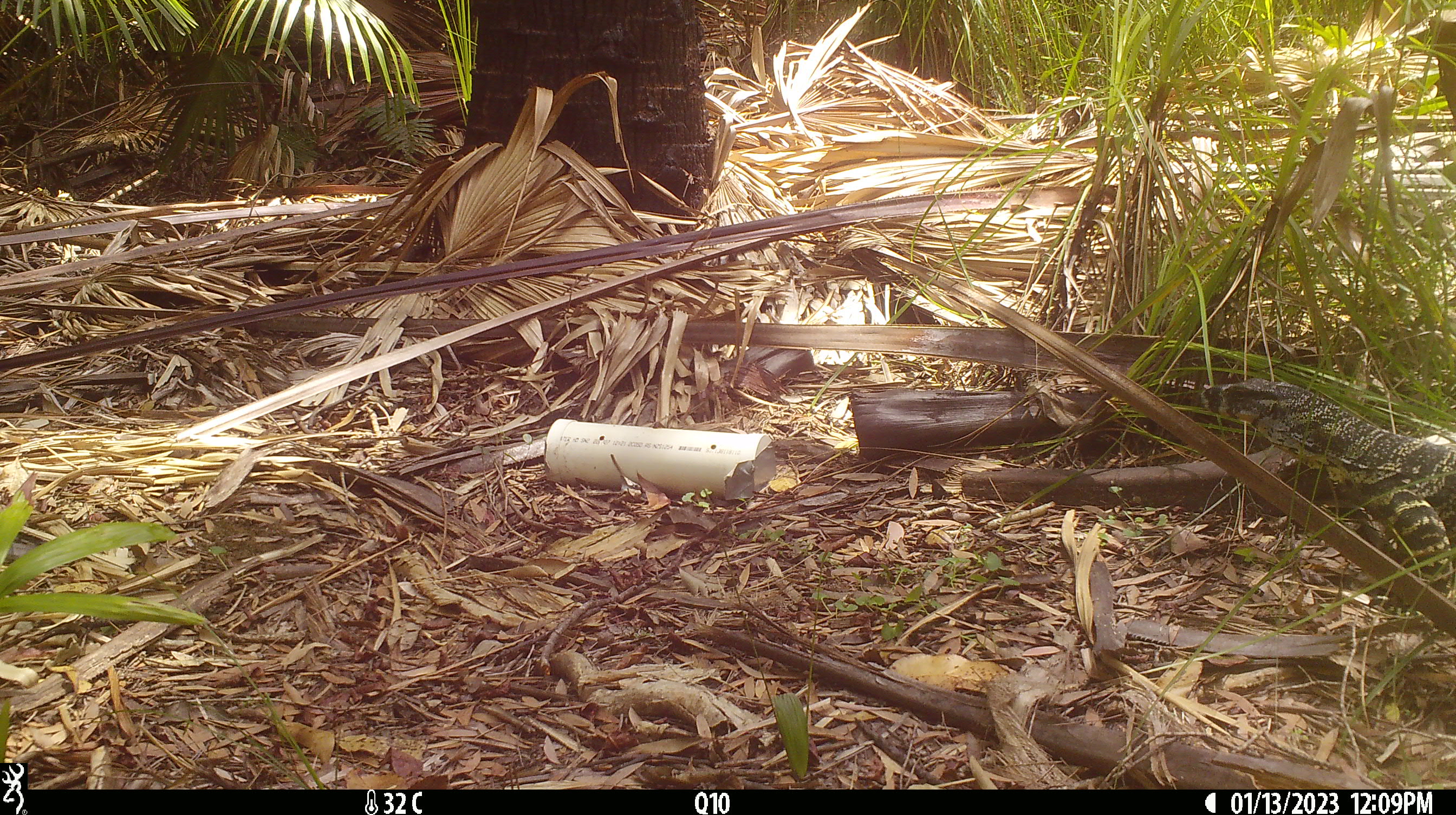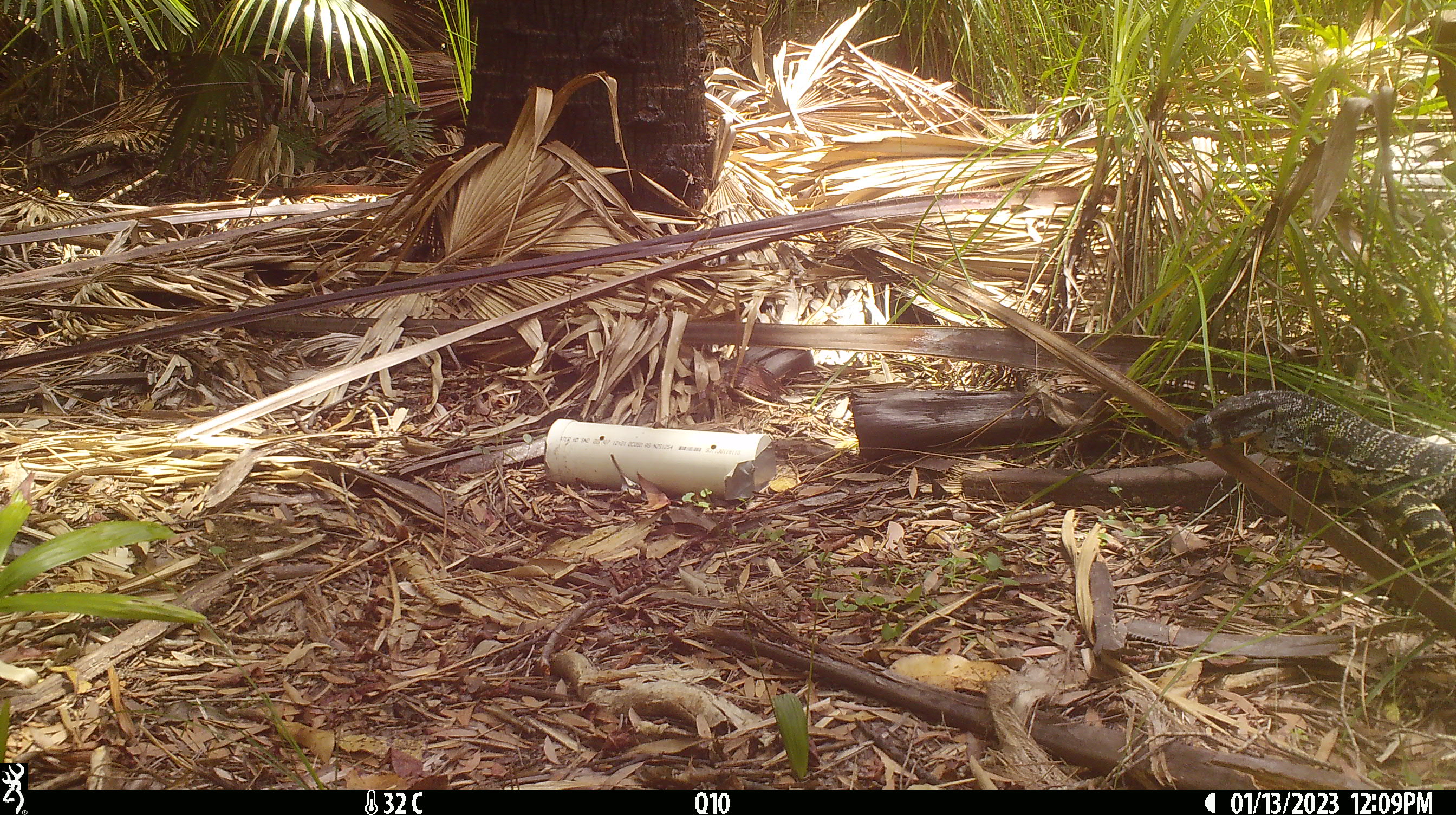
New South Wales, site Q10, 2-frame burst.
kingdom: Animalia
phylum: Chordata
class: Reptilia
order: Squamata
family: Varanidae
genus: Varanus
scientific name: Varanus varius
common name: lace monitor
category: goanna